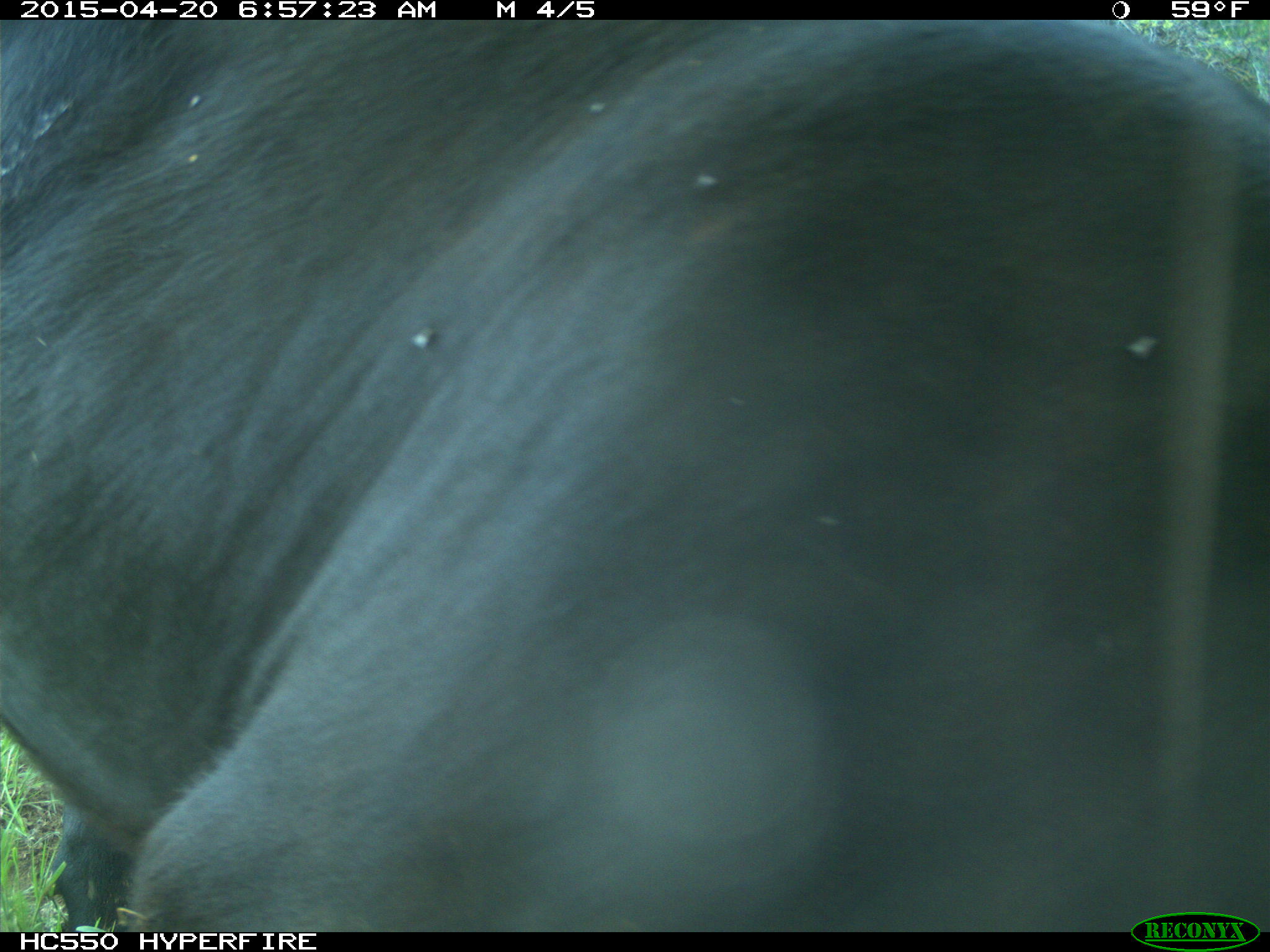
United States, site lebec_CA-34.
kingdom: Animalia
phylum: Chordata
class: Mammalia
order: Artiodactyla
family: Bovidae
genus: Bos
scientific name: Bos taurus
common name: domestic cow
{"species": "Bos taurus (domestic cow)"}